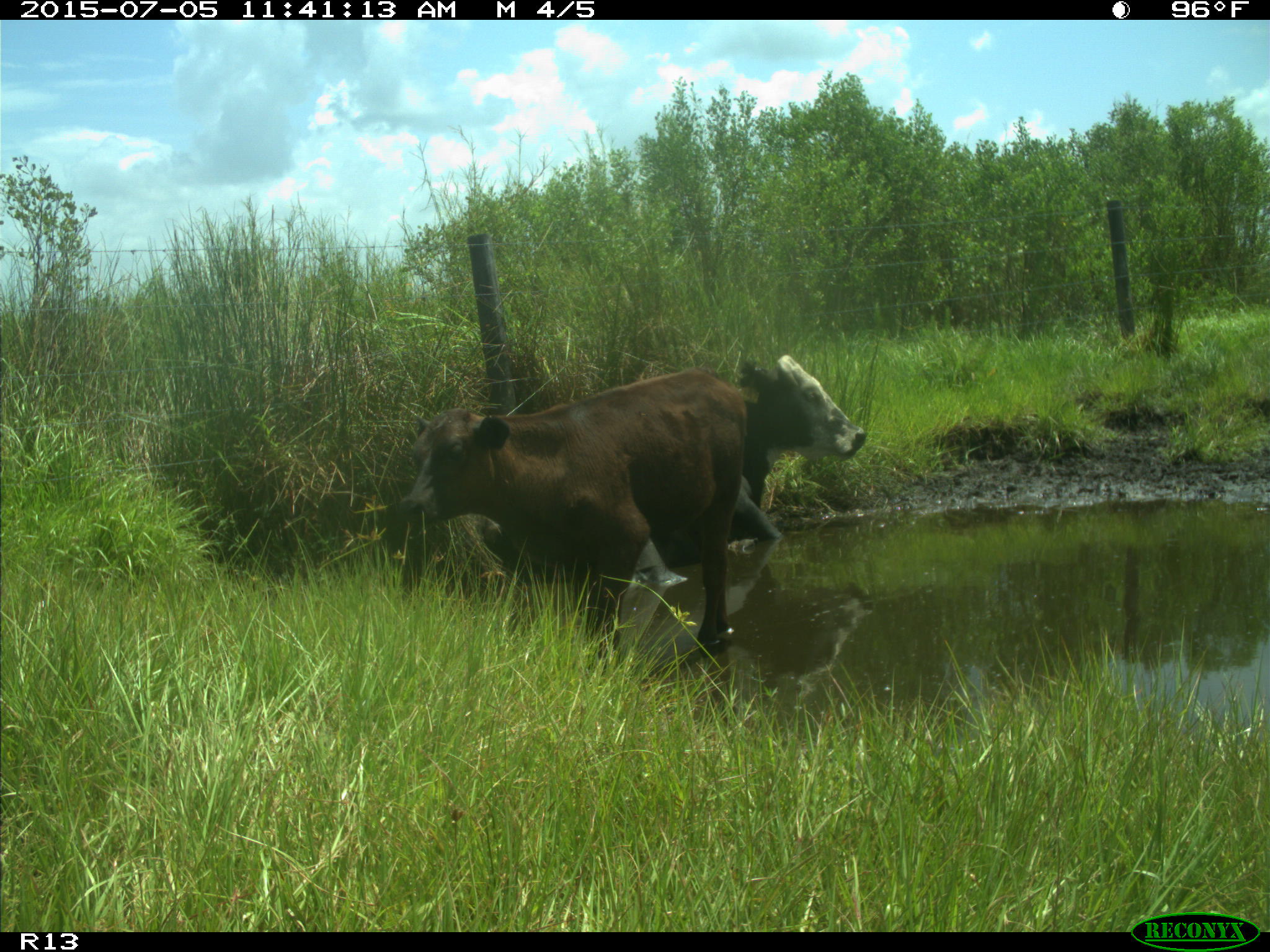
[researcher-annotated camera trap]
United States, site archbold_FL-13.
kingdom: Animalia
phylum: Chordata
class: Mammalia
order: Artiodactyla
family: Bovidae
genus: Bos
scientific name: Bos taurus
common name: domestic cow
Bos taurus (domestic cow).